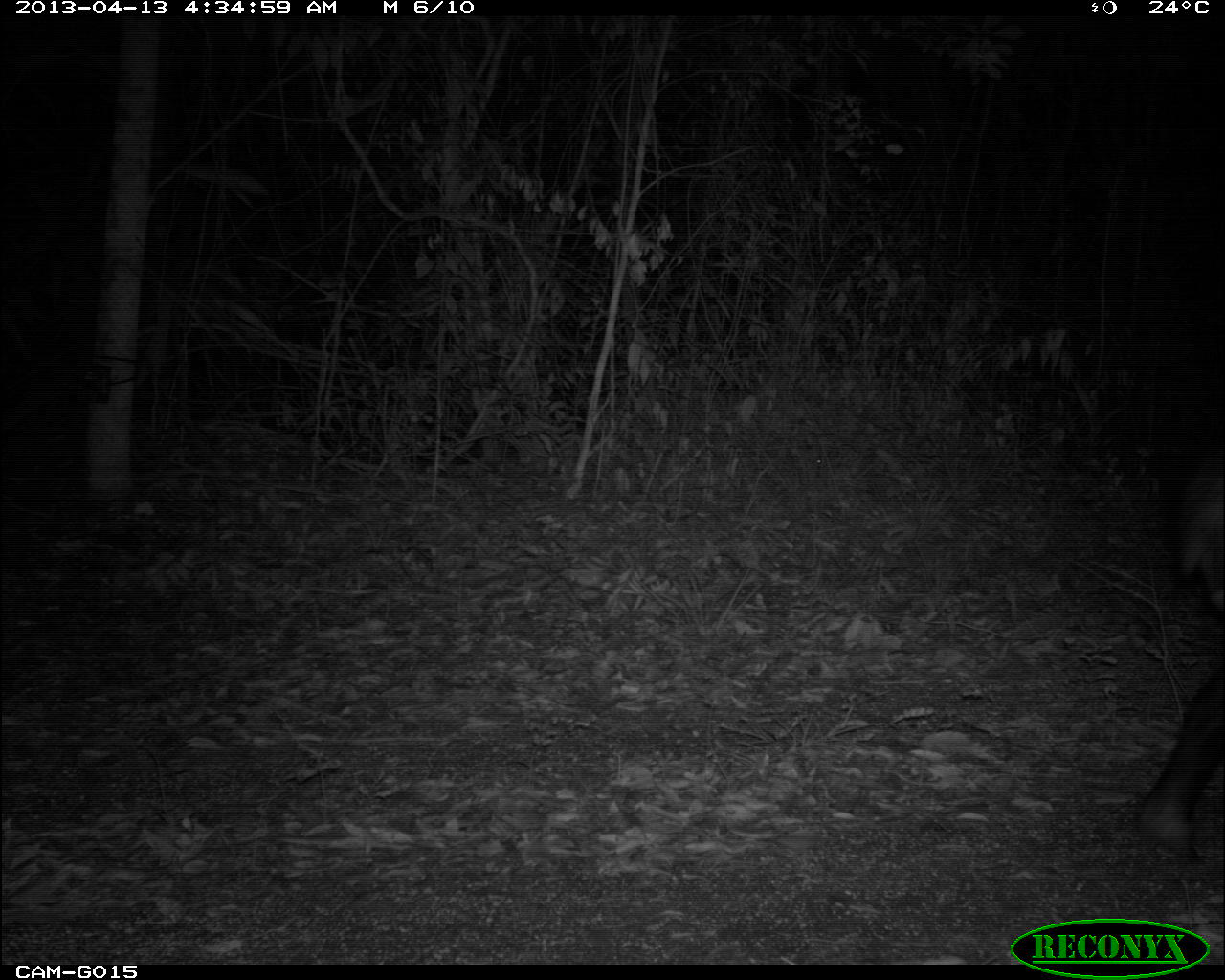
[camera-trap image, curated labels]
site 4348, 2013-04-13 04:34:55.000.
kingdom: Animalia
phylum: Chordata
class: Mammalia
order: Perissodactyla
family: Tapiridae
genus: Tapirus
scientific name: Tapirus bairdii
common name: baird's tapir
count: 1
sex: male